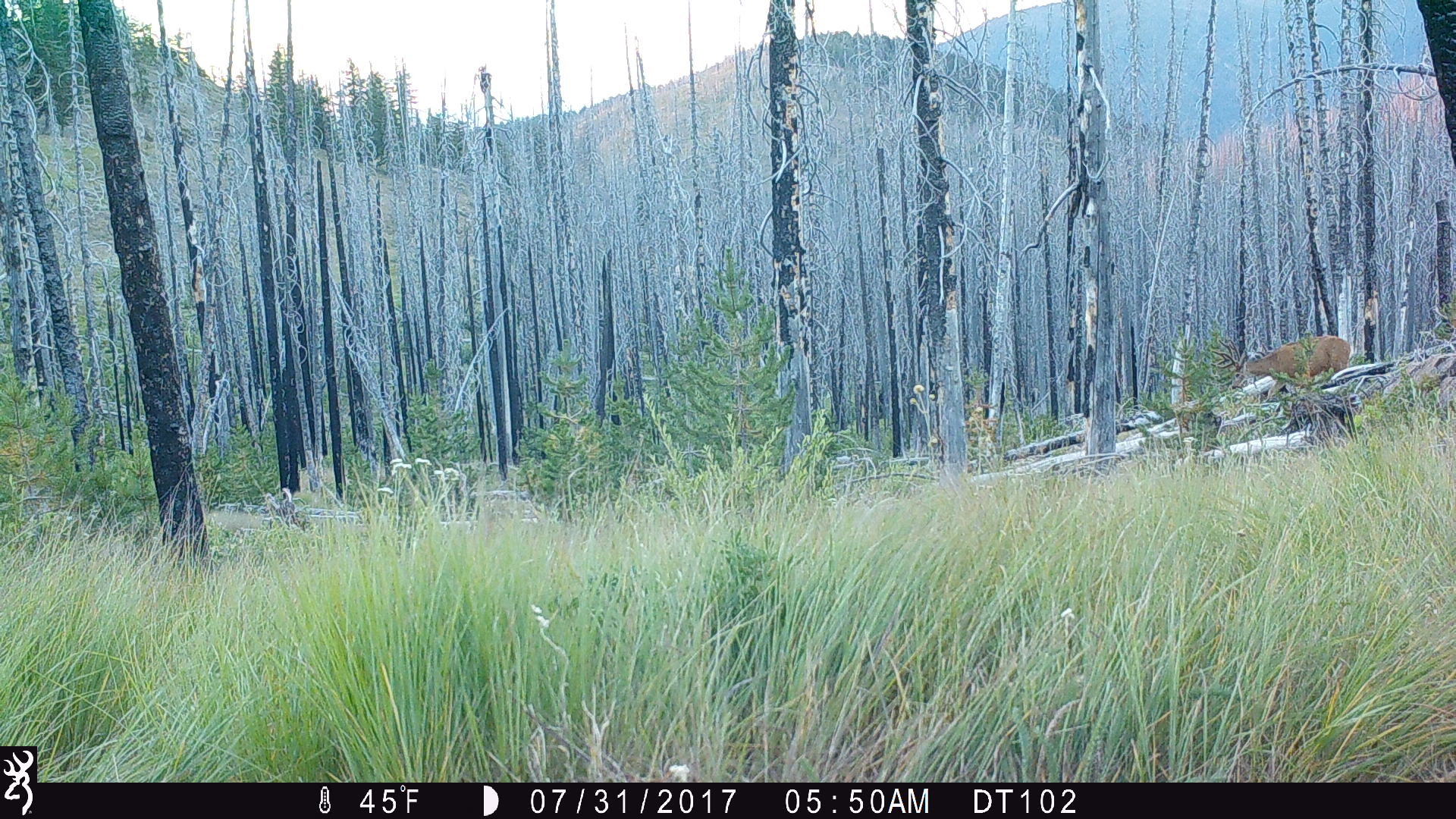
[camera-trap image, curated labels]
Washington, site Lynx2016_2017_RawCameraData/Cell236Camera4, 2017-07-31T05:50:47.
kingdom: Animalia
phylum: Chordata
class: Mammalia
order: Artiodactyla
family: Cervidae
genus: Odocoileus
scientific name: Odocoileus hemionus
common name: mule deer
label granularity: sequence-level